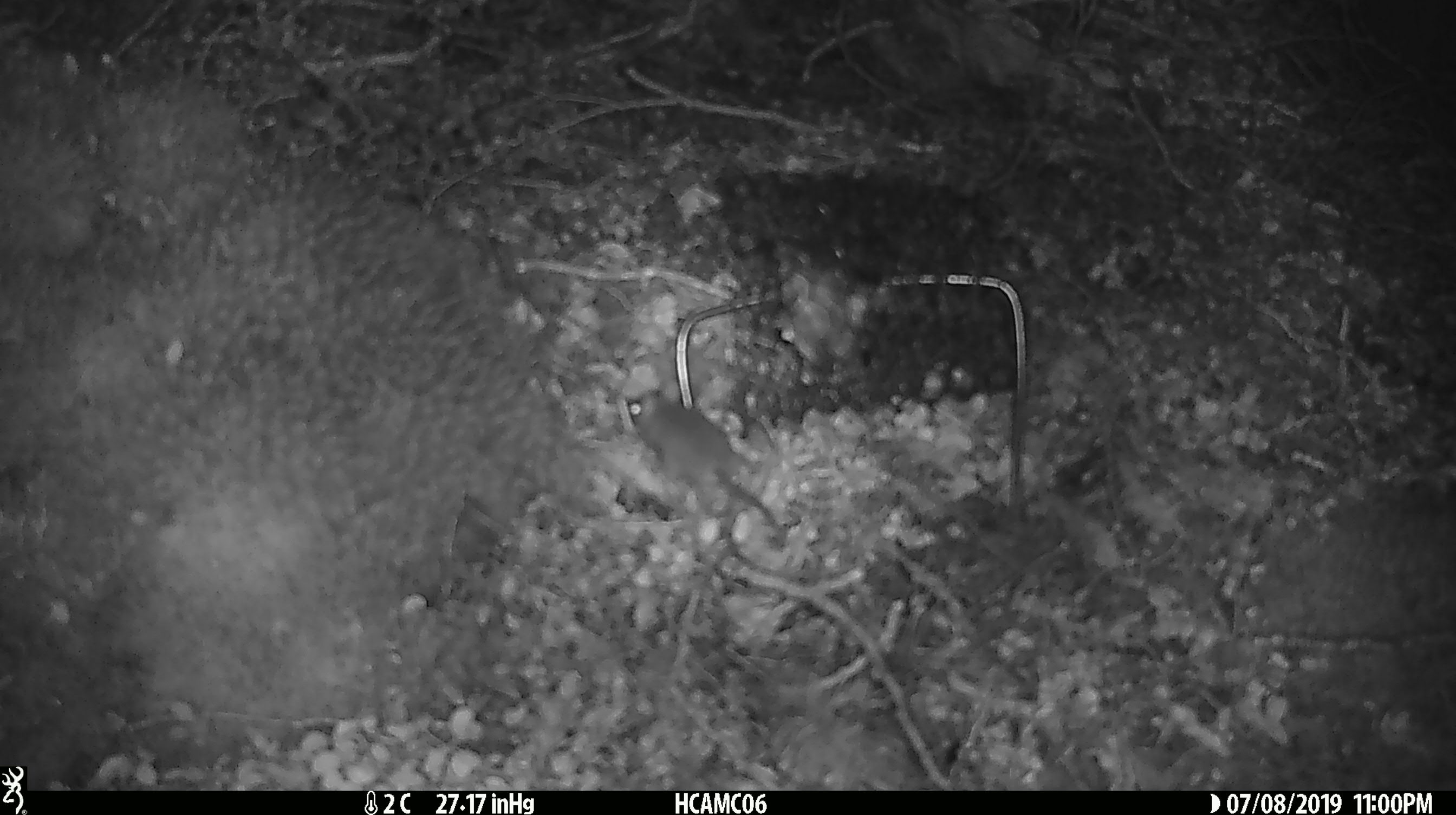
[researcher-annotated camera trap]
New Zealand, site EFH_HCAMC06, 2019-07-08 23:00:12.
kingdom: Animalia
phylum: Chordata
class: Mammalia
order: Rodentia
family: Muridae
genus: Mus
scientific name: Mus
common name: mouse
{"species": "mouse (Mus)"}